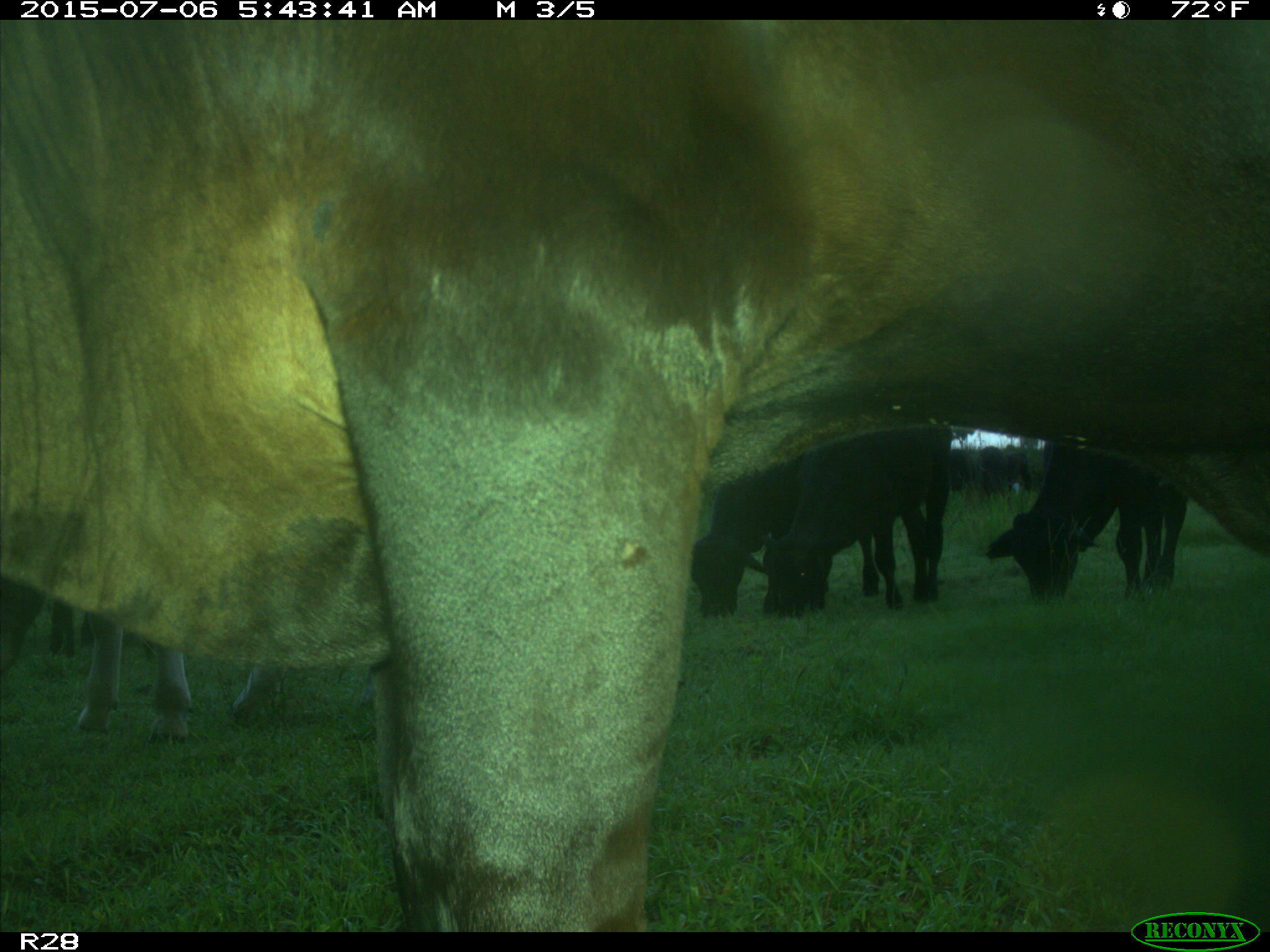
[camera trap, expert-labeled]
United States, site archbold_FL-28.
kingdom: Animalia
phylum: Chordata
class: Mammalia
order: Artiodactyla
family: Bovidae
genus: Bos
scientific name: Bos taurus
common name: domestic cow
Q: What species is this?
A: Bos taurus (domestic cow).